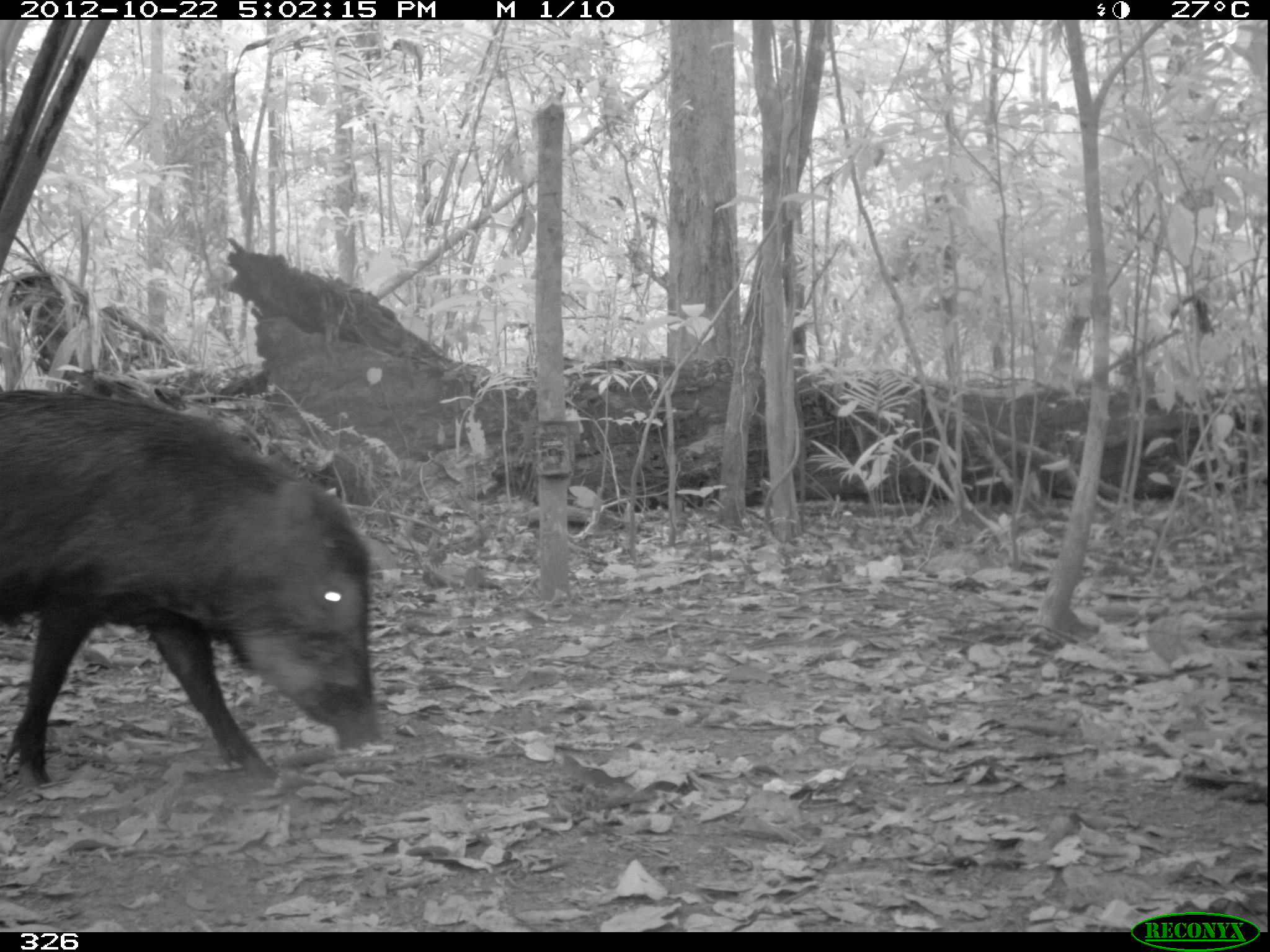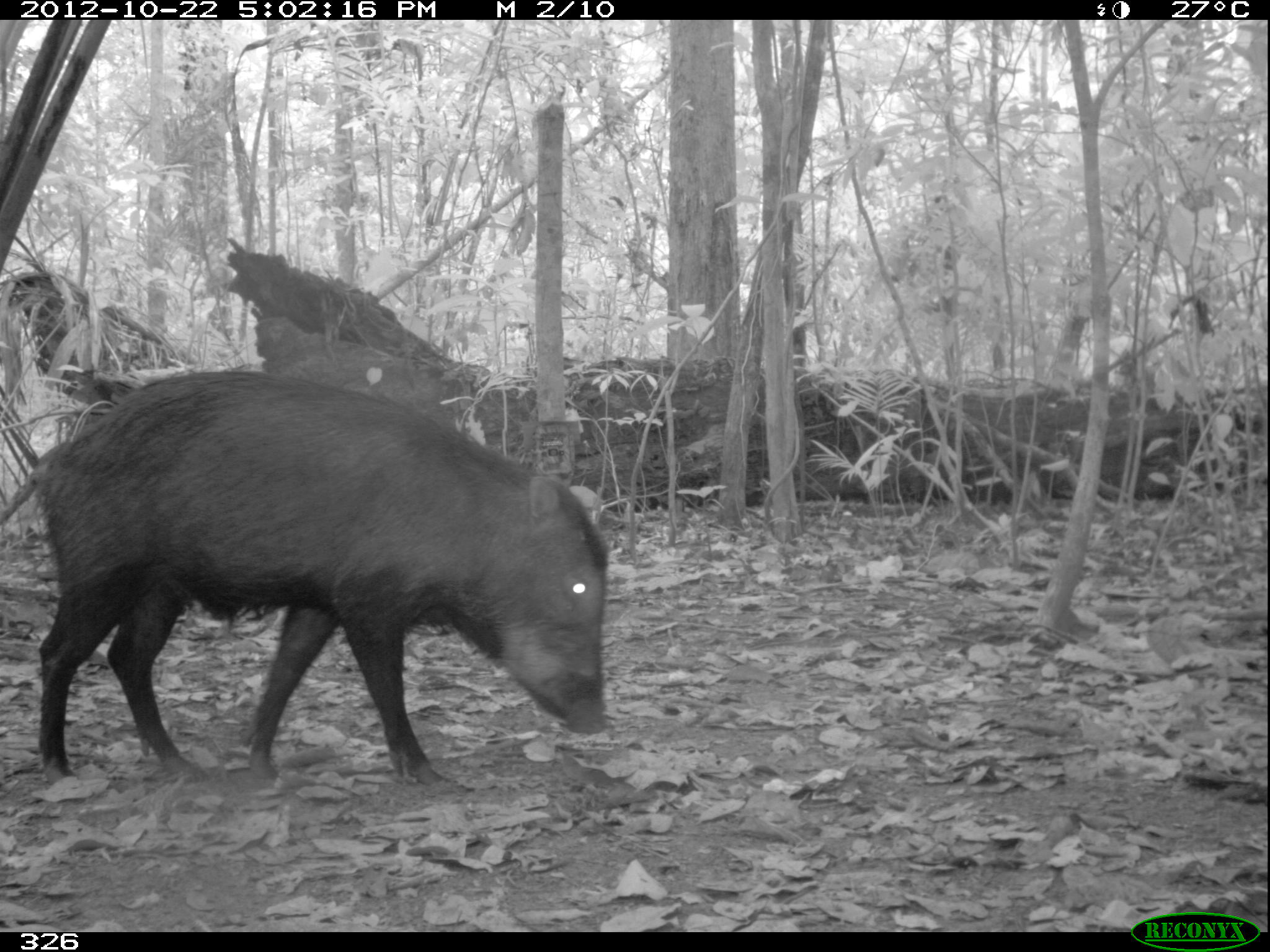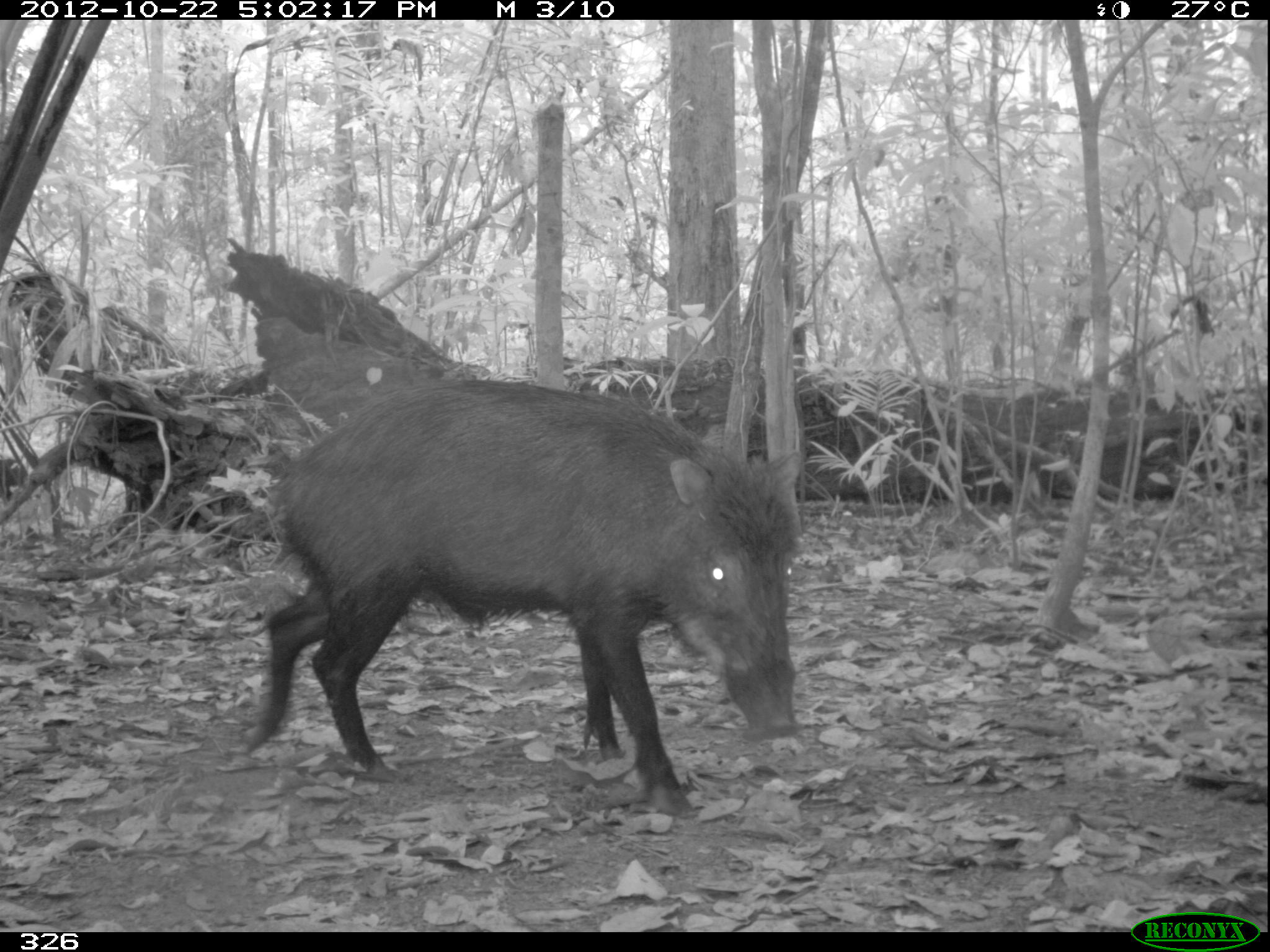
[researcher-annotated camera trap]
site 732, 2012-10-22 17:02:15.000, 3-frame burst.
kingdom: Animalia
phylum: Chordata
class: Mammalia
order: Artiodactyla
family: Tayassuidae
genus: Tayassu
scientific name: Tayassu pecari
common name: white-lipped peccary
Tayassu pecari (white-lipped peccary).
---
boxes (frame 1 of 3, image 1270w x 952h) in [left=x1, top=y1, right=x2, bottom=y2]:
tayassu pecari: [left=0, top=388, right=382, bottom=785]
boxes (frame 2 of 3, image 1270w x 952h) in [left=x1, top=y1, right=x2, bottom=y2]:
tayassu pecari: [left=27, top=368, right=609, bottom=786]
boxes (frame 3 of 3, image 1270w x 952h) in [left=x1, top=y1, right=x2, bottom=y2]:
tayassu pecari: [left=246, top=377, right=802, bottom=816]